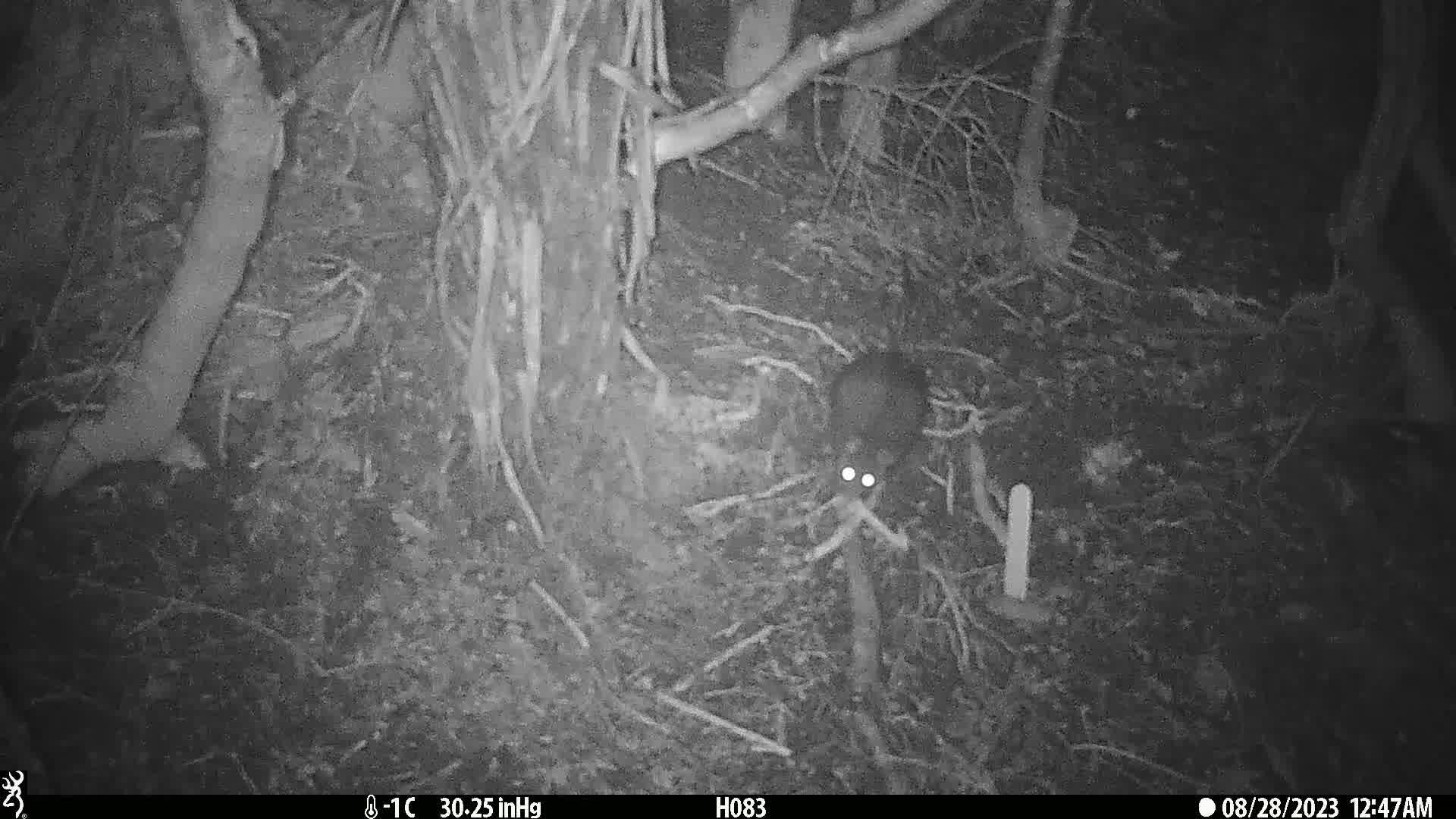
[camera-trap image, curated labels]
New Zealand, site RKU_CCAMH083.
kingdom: Animalia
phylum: Chordata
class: Mammalia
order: Rodentia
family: Muridae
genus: Rattus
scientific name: Rattus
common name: rat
Rat (Rattus).